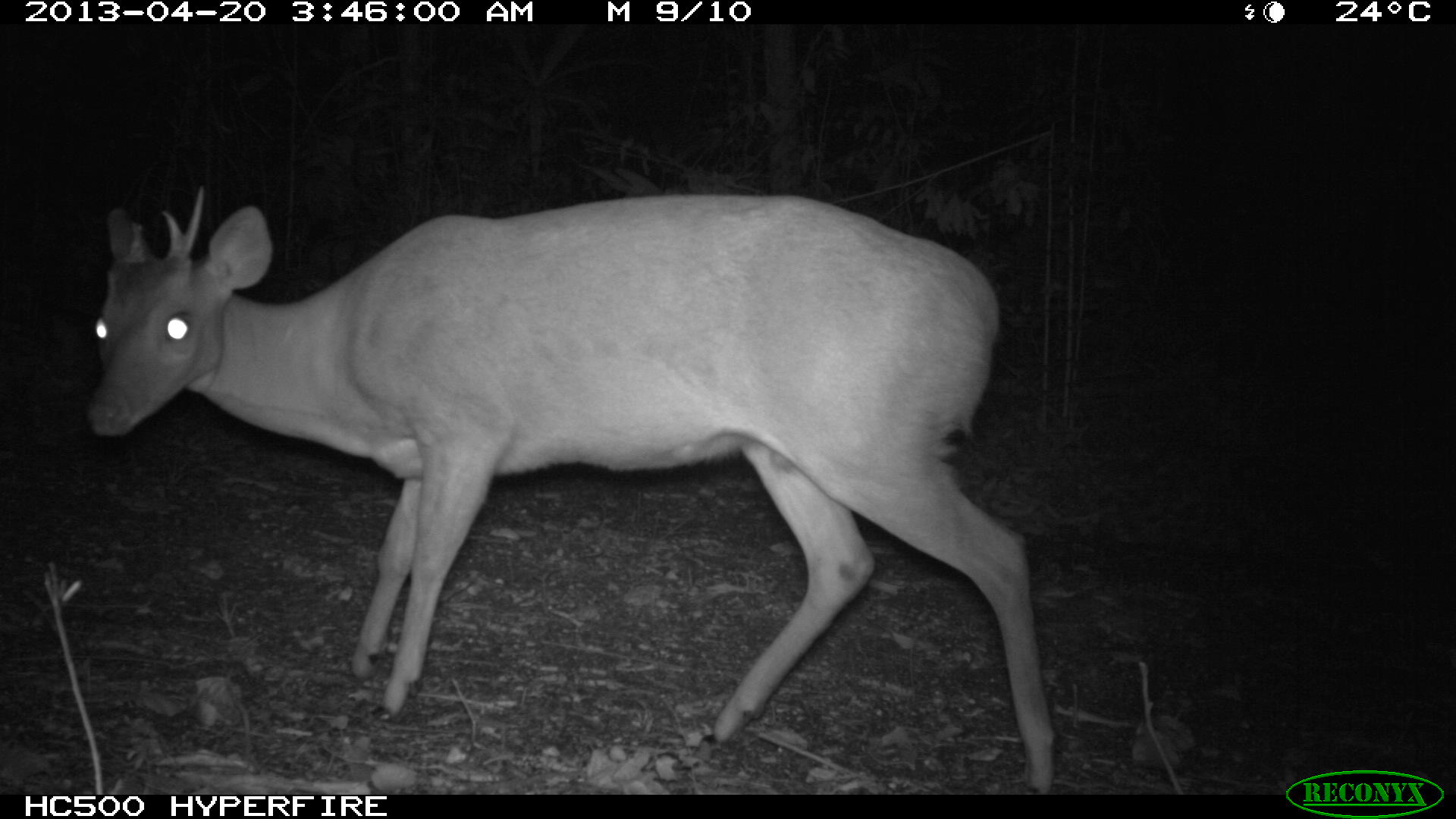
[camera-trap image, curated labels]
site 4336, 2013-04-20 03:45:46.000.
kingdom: Animalia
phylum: Chordata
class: Mammalia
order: Artiodactyla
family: Cervidae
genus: Mazama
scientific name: Mazama temama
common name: central american red brocket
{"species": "Mazama temama (central american red brocket)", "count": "1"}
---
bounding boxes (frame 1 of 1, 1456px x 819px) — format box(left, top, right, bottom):
mazama temama: box(83, 185, 1056, 794)